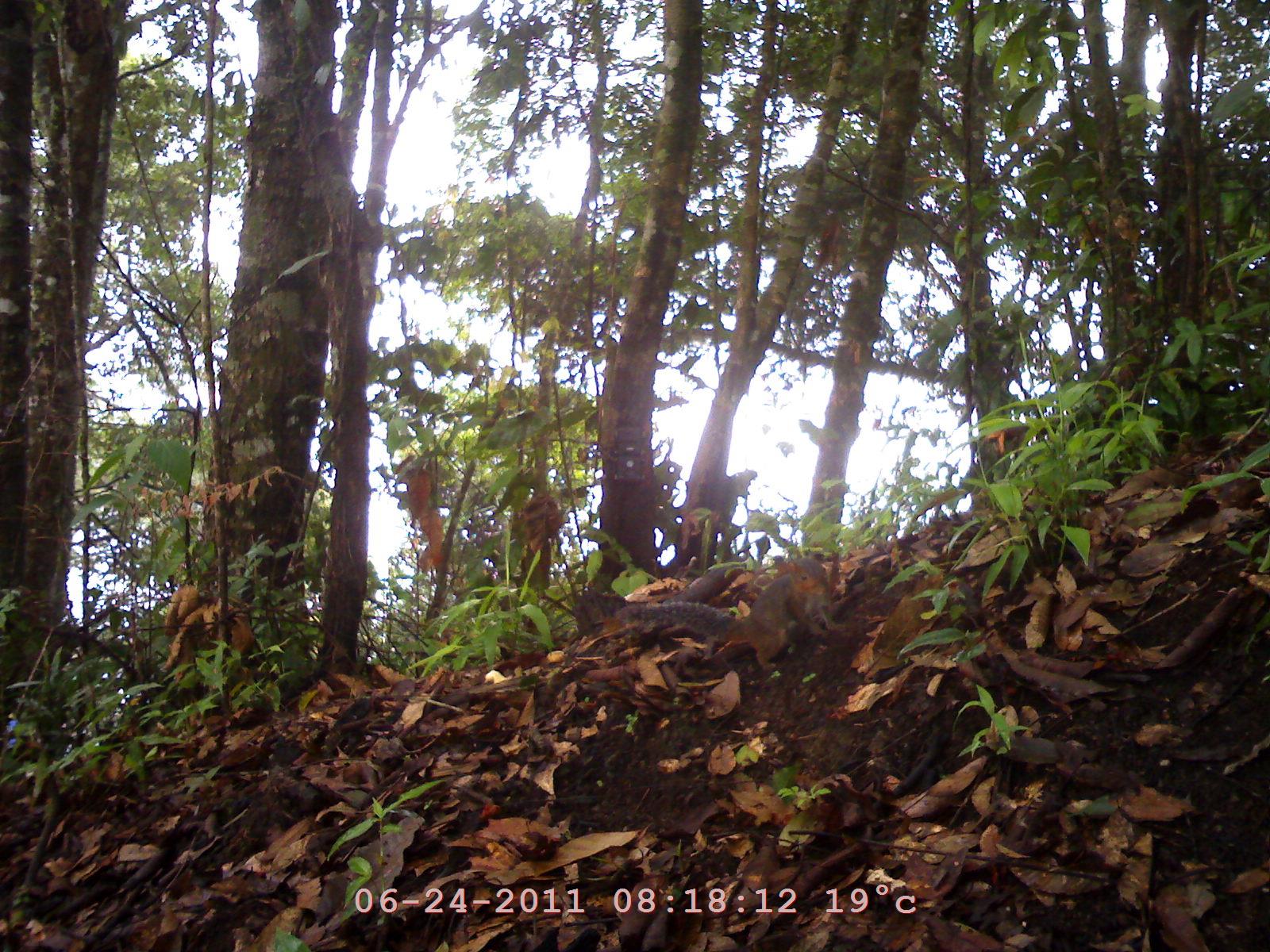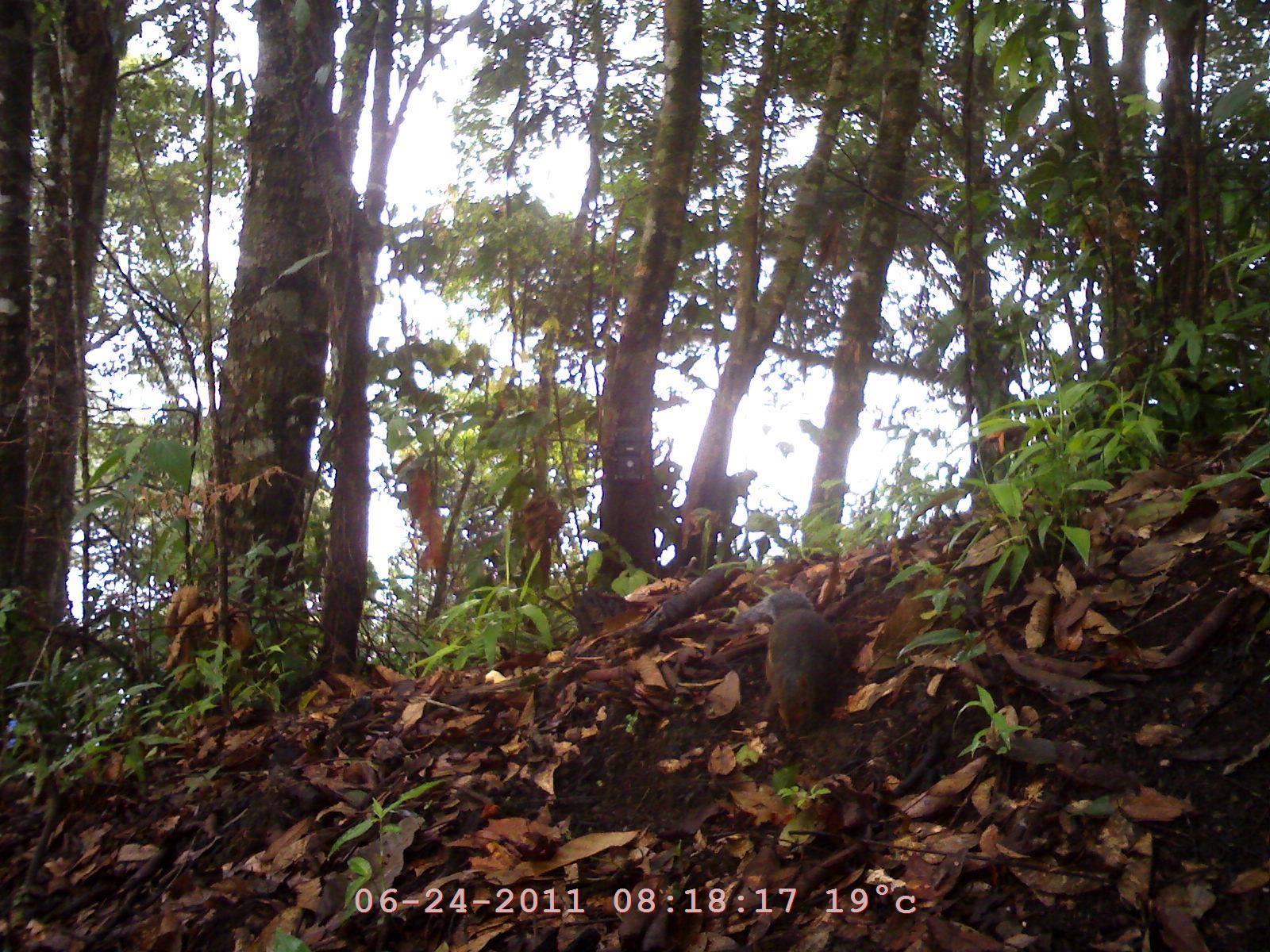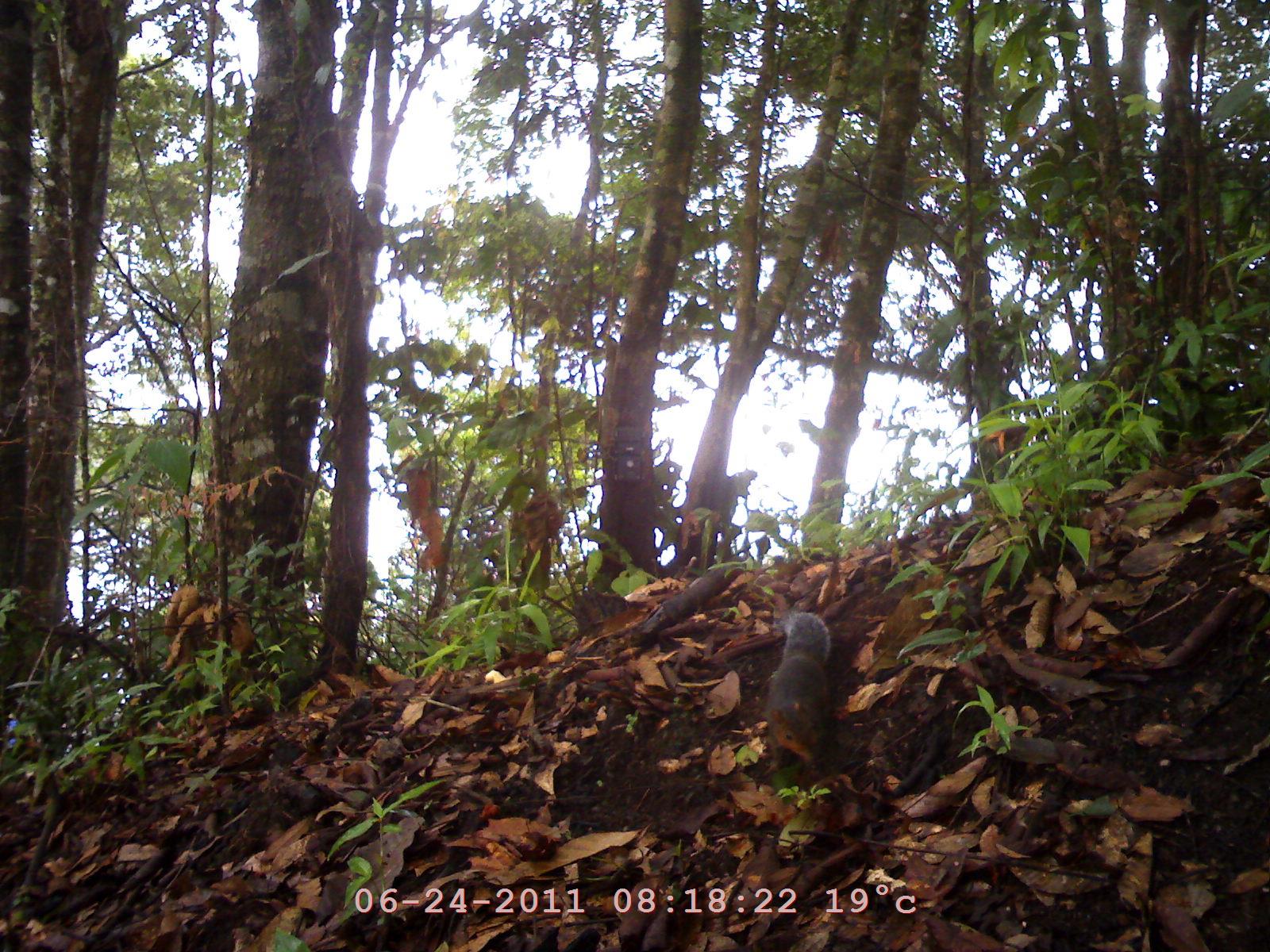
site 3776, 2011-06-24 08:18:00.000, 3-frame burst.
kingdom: Animalia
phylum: Chordata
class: Mammalia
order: Rodentia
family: Sciuridae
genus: Dremomys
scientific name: Dremomys rufigenis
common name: asian red-cheeked squirrel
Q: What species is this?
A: Dremomys rufigenis (asian red-cheeked squirrel).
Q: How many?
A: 1.